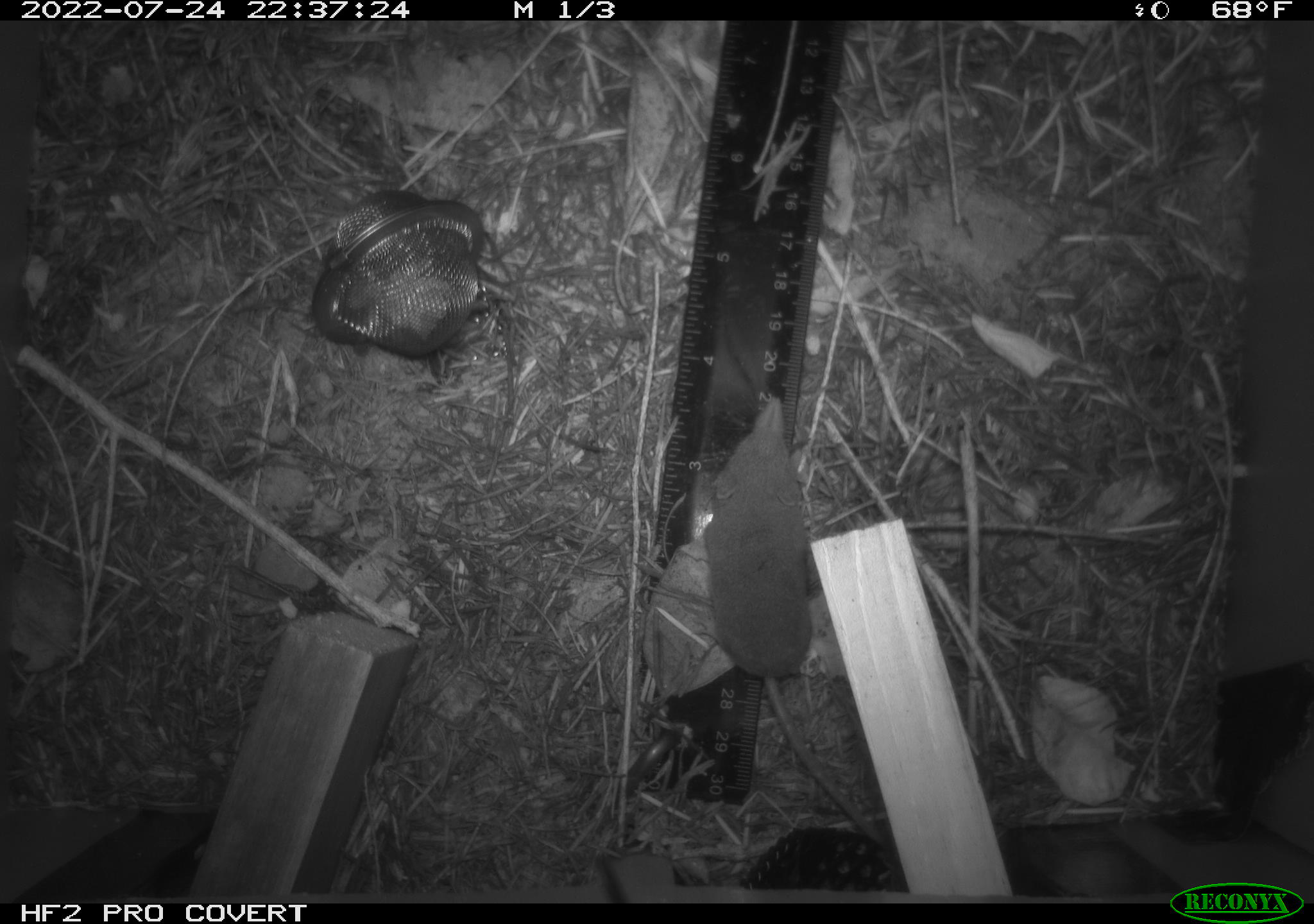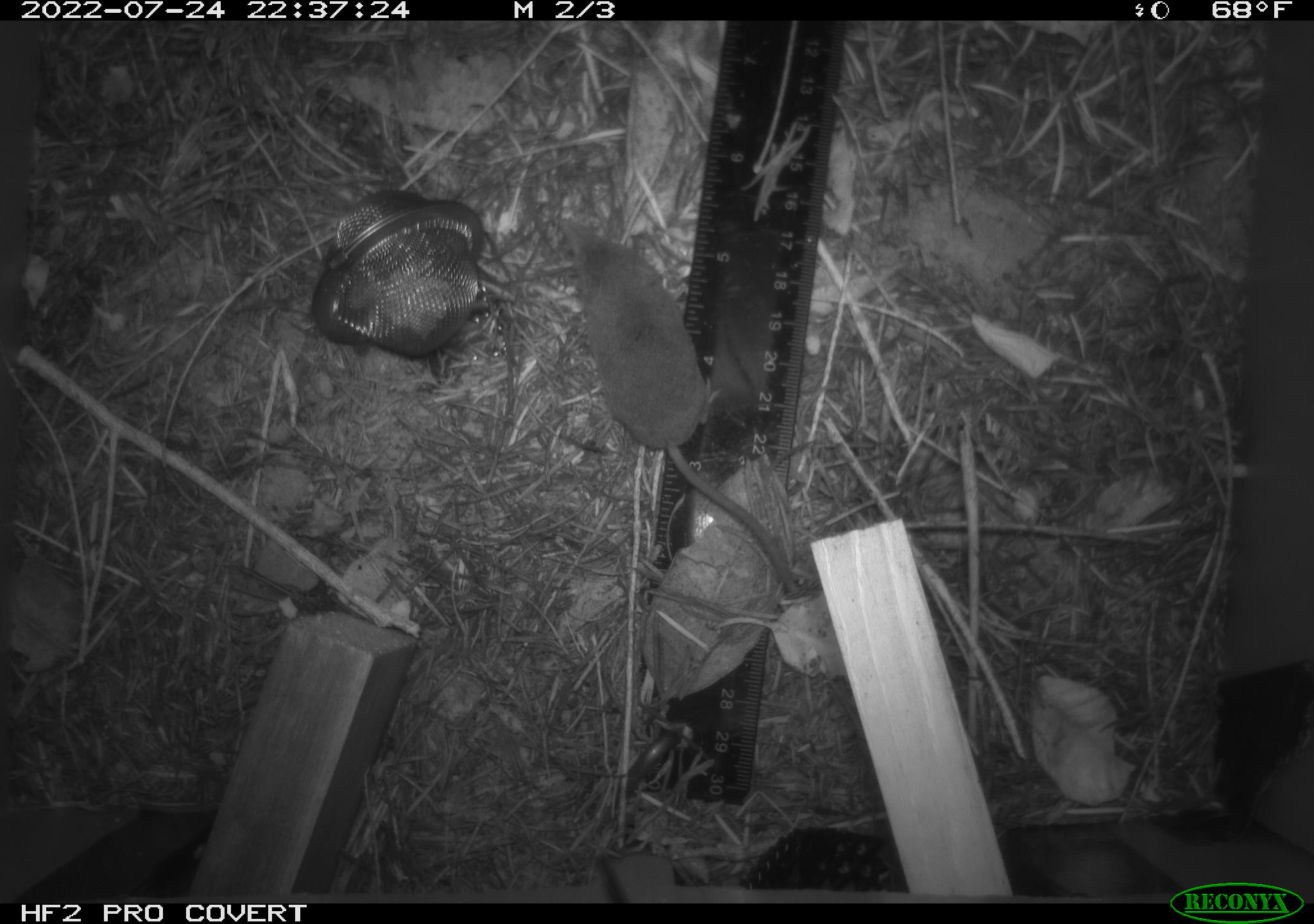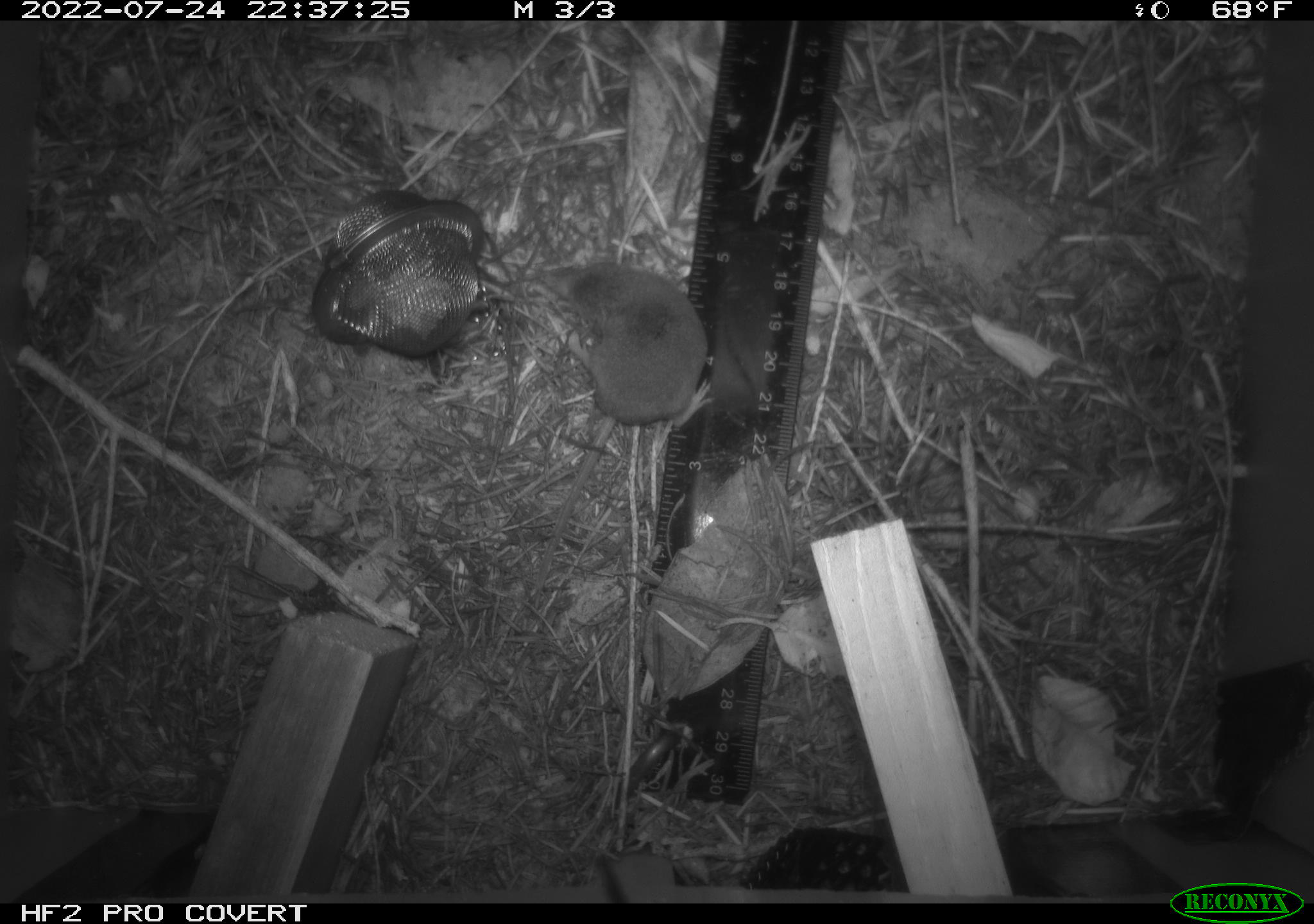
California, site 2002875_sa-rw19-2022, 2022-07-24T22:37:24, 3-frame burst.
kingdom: Animalia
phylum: Chordata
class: Mammalia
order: Eulipotyphla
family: Soricidae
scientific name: Soricidae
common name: shrews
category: soricidae family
Soricidae family (shrews) (Soricidae).